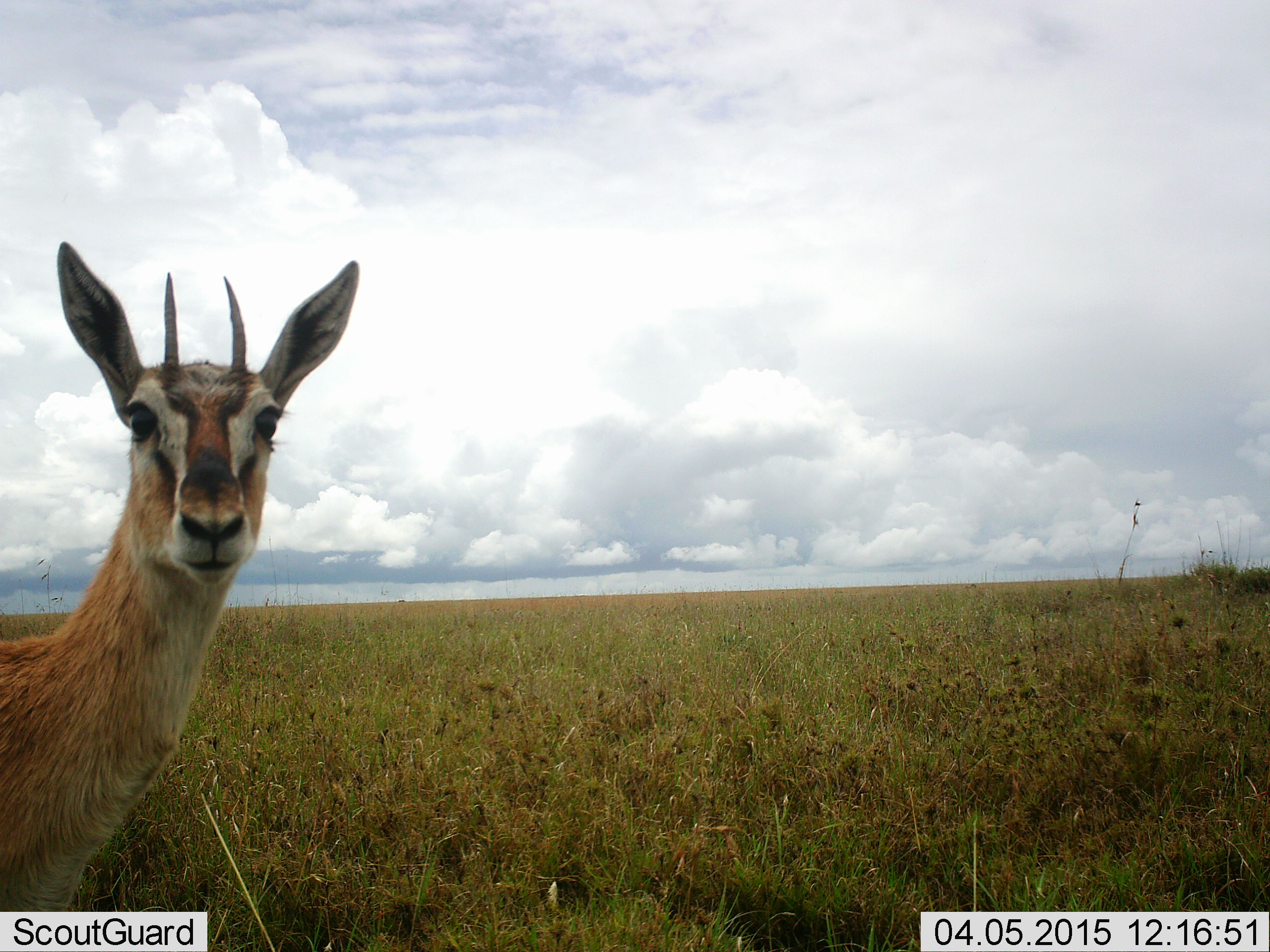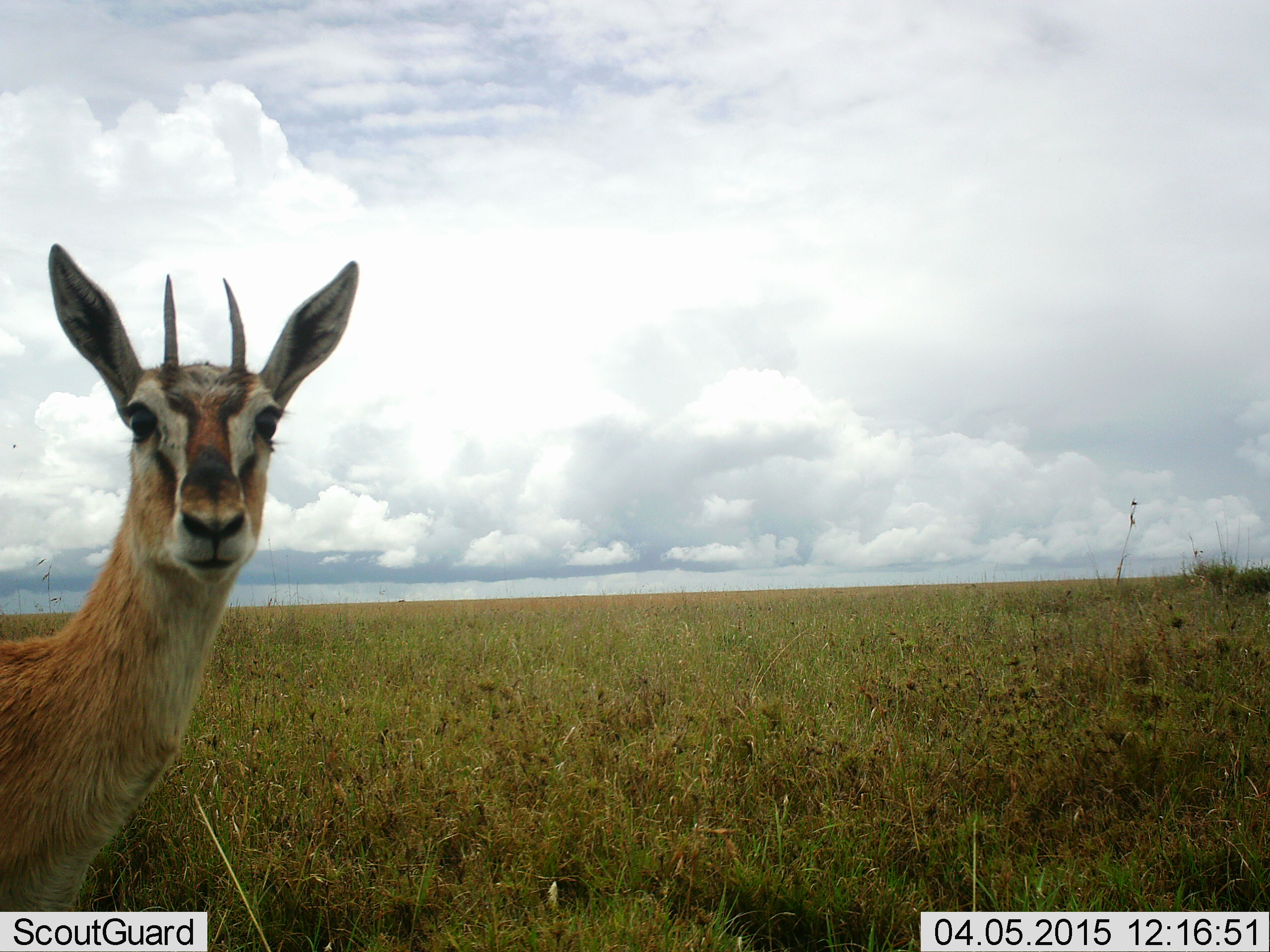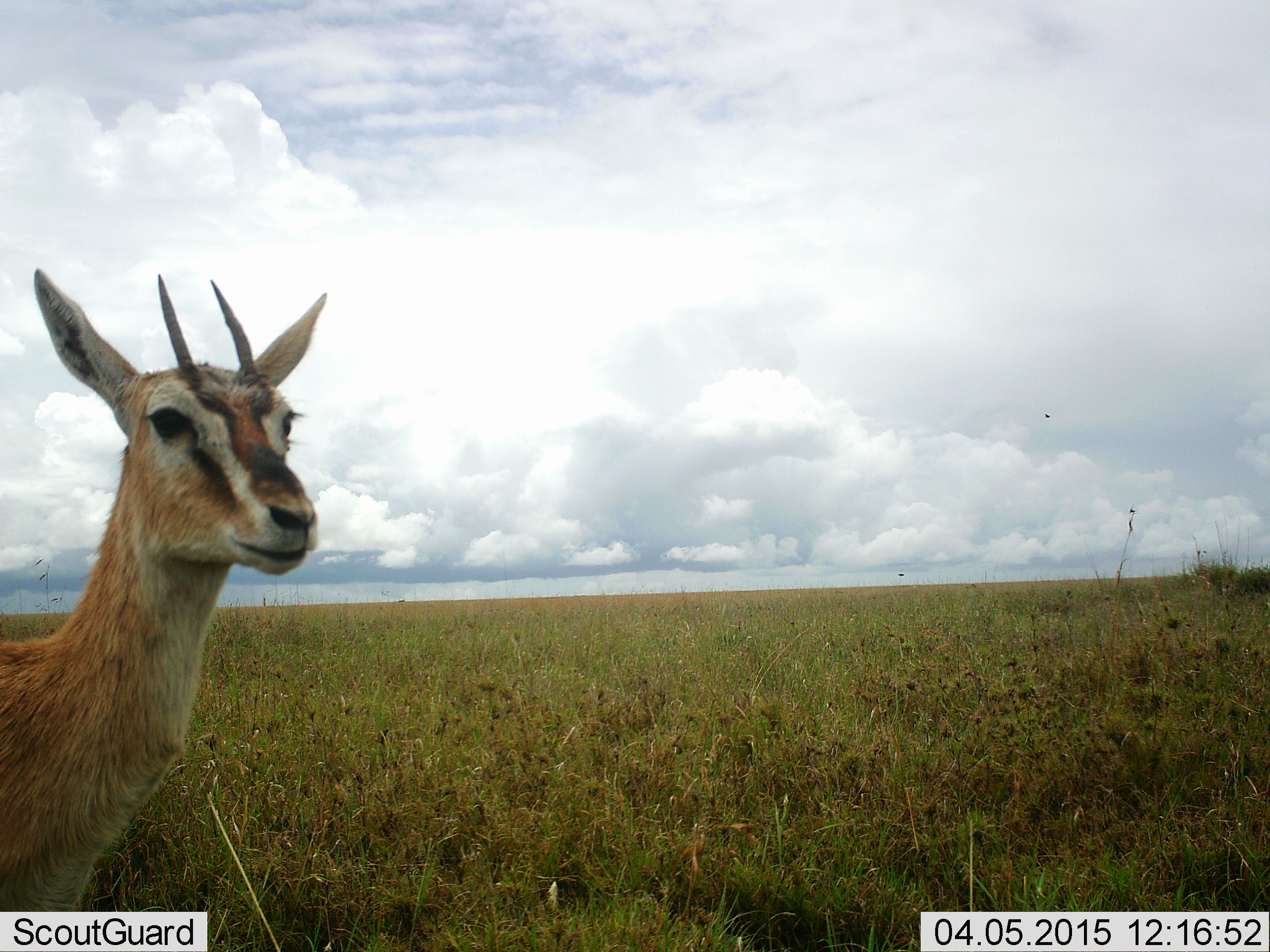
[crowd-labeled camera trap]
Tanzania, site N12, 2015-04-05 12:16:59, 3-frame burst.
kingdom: Animalia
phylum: Chordata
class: Mammalia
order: Artiodactyla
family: Bovidae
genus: Eudorcas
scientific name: Eudorcas thomsonii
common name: thomson's gazelle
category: gazellethomsons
Gazellethomsons (thomson's gazelle) (Eudorcas thomsonii), count 1. Behavior (volunteer vote fractions): standing 100%, resting 0%, moving 0%, interacting 0%. Young present (vote fraction): 0%. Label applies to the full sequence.